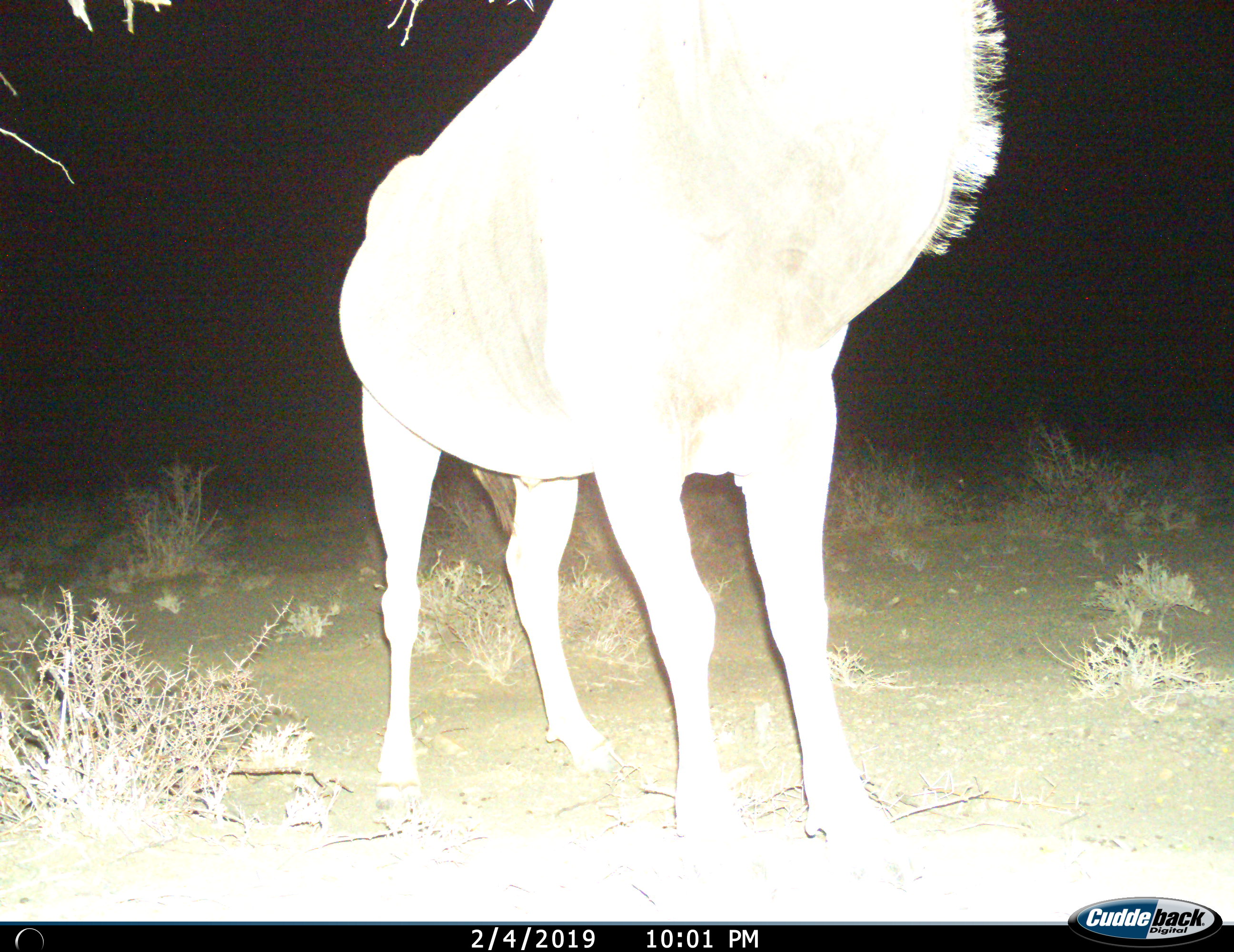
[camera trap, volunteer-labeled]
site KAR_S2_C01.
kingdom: Animalia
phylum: Chordata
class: Mammalia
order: Artiodactyla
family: Bovidae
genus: Tragelaphus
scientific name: Tragelaphus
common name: kudu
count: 1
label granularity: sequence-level